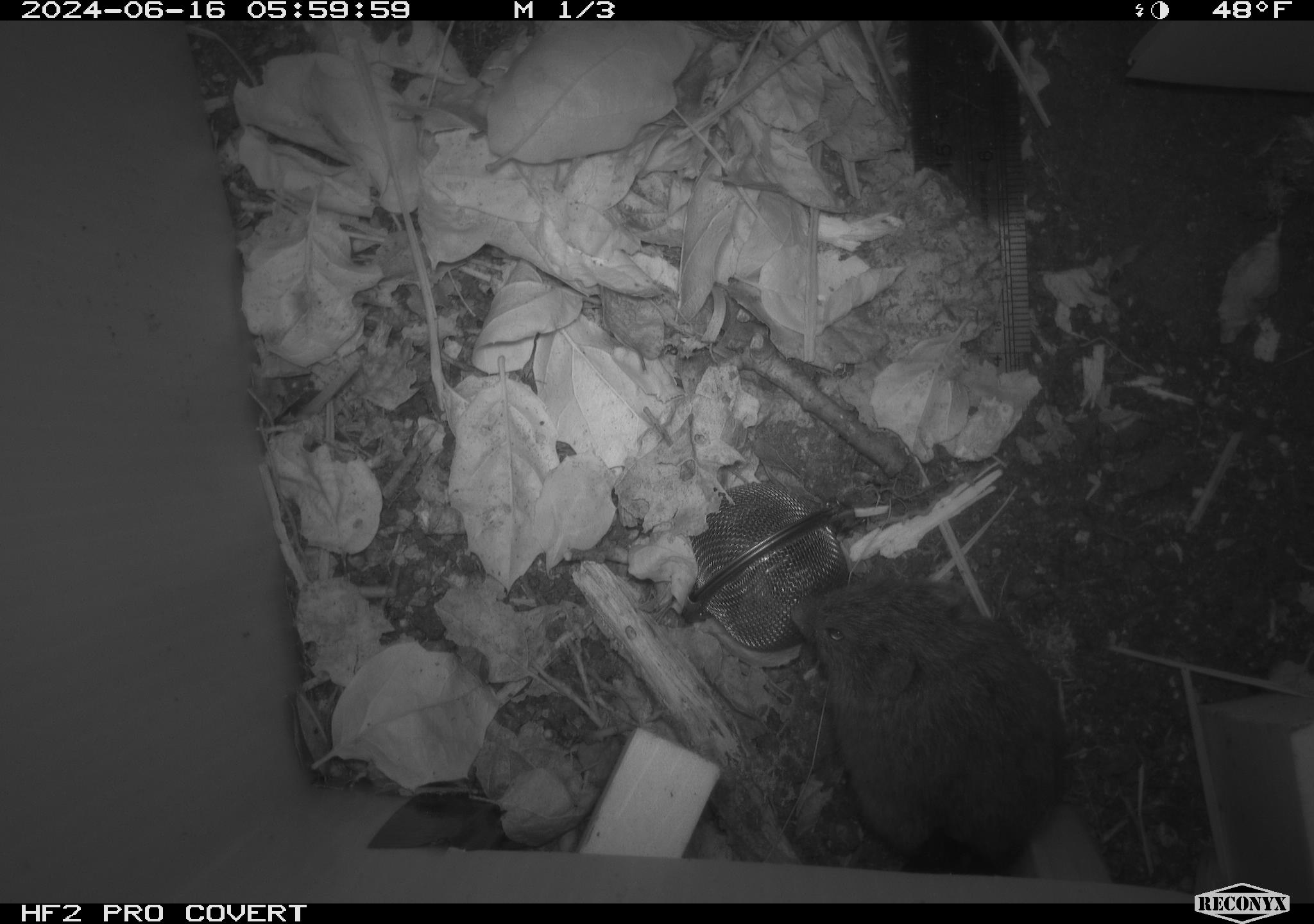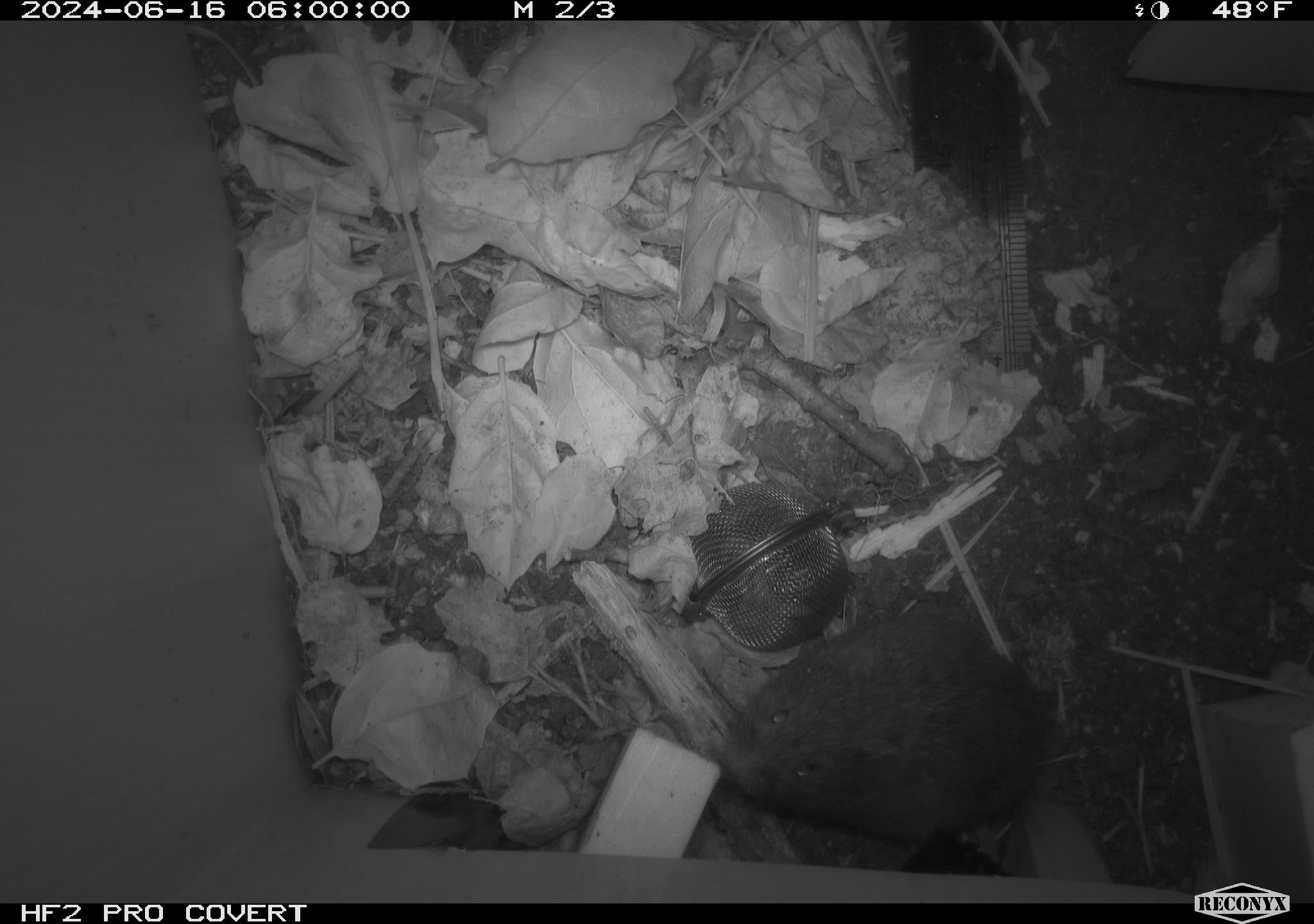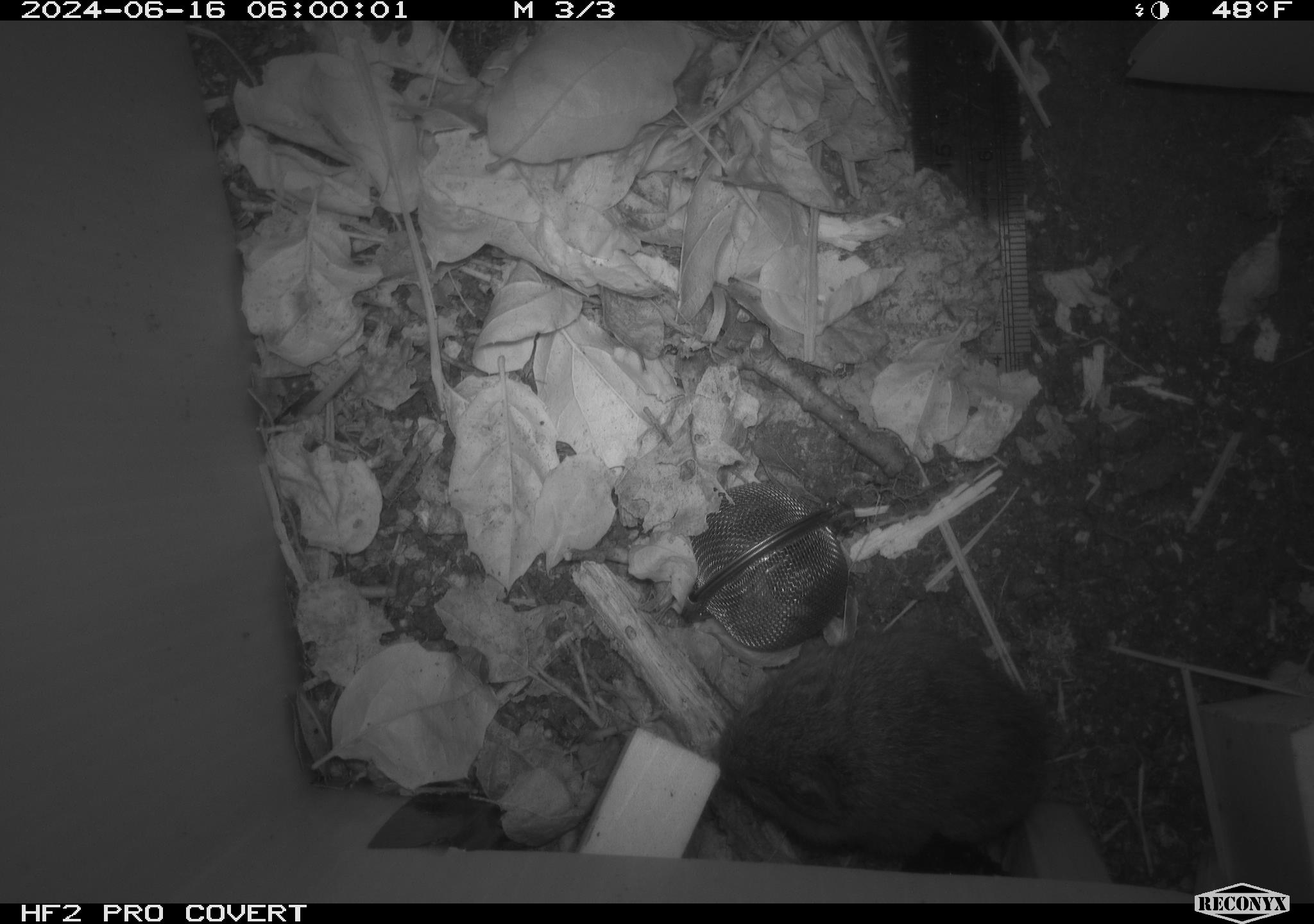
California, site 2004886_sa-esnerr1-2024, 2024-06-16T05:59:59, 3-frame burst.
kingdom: Animalia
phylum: Chordata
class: Mammalia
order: Rodentia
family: Cricetidae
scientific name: Cricetidae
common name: hamsters, voles, lemmings, and allies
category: cricetidae family